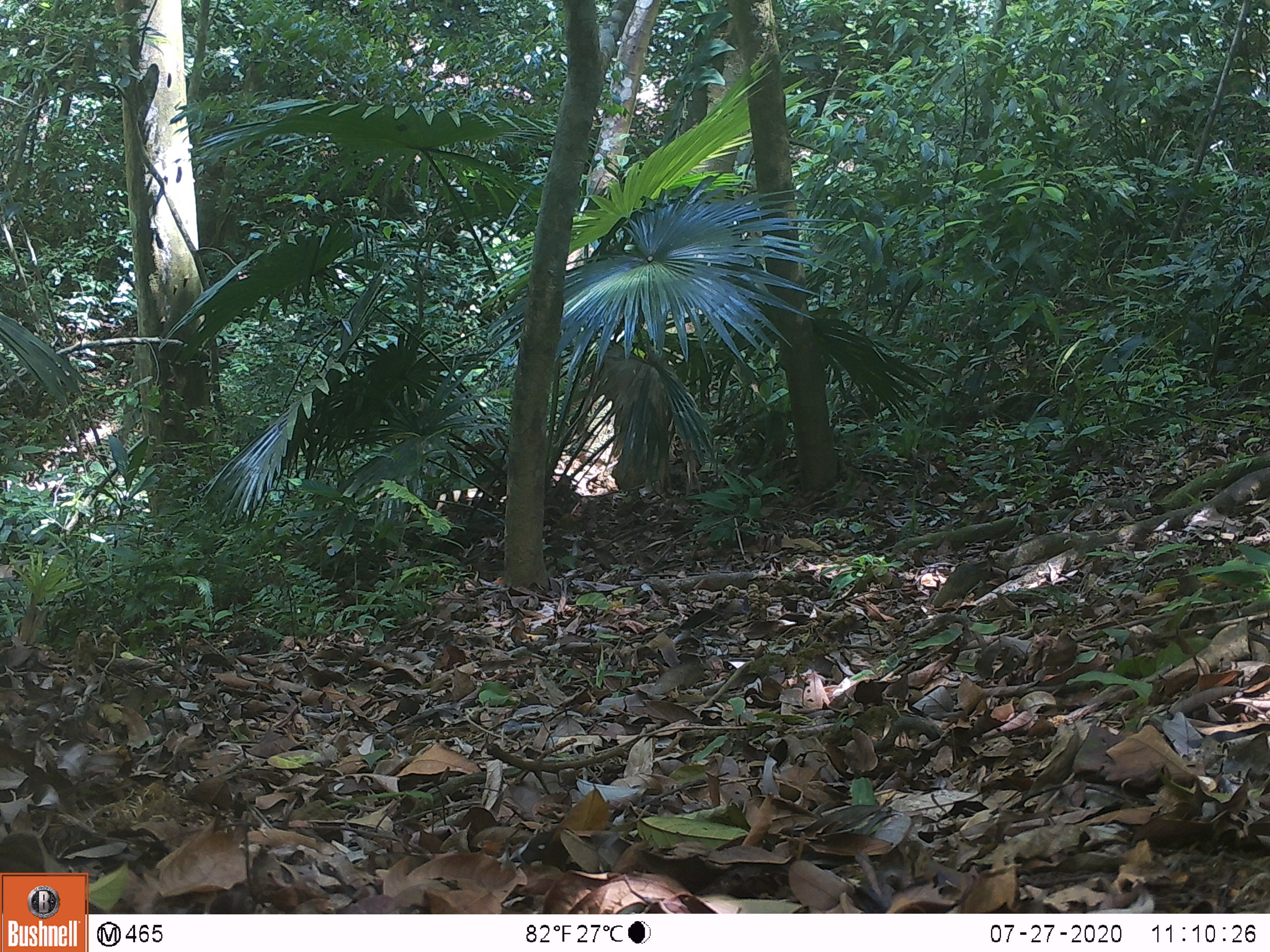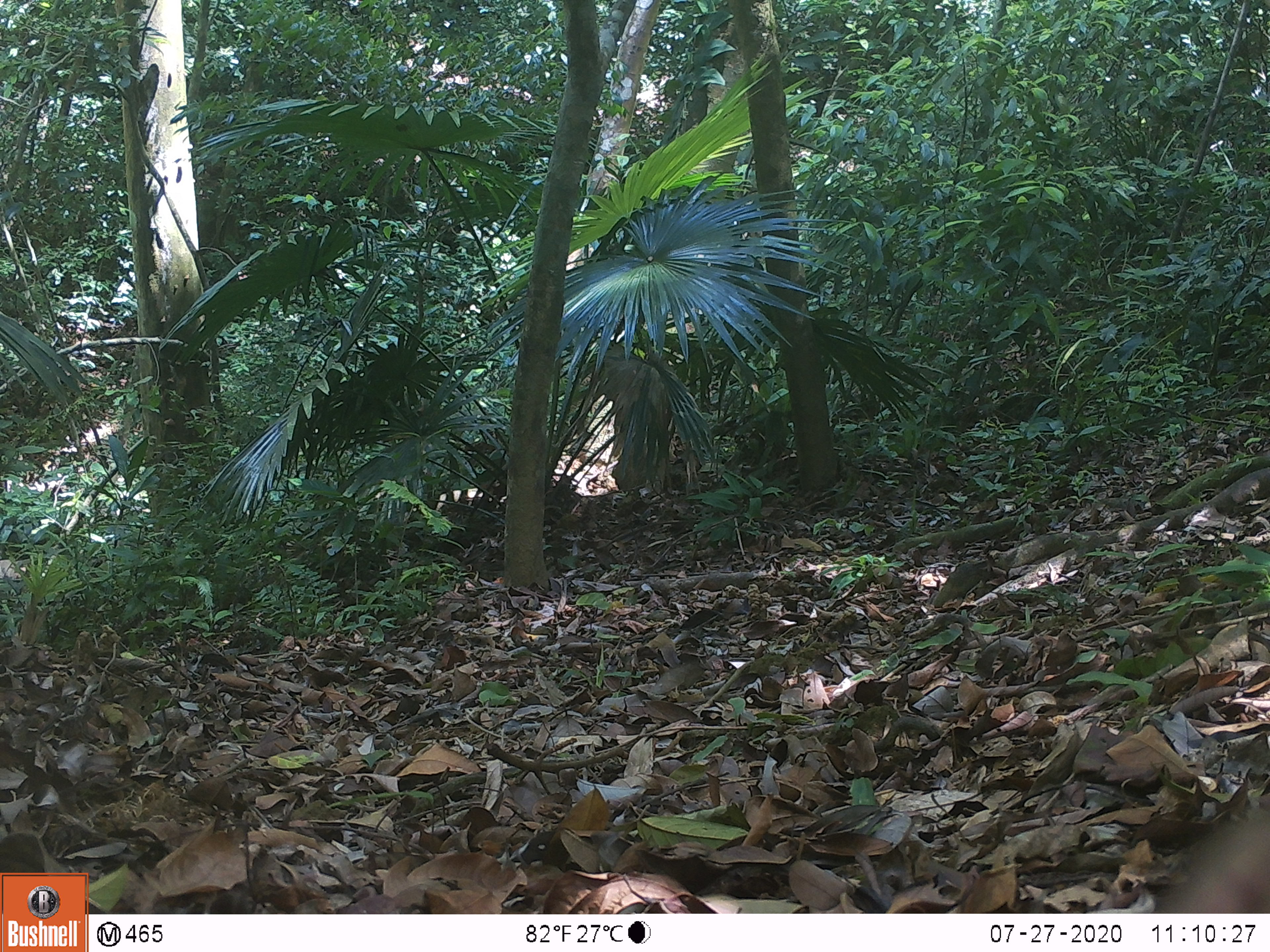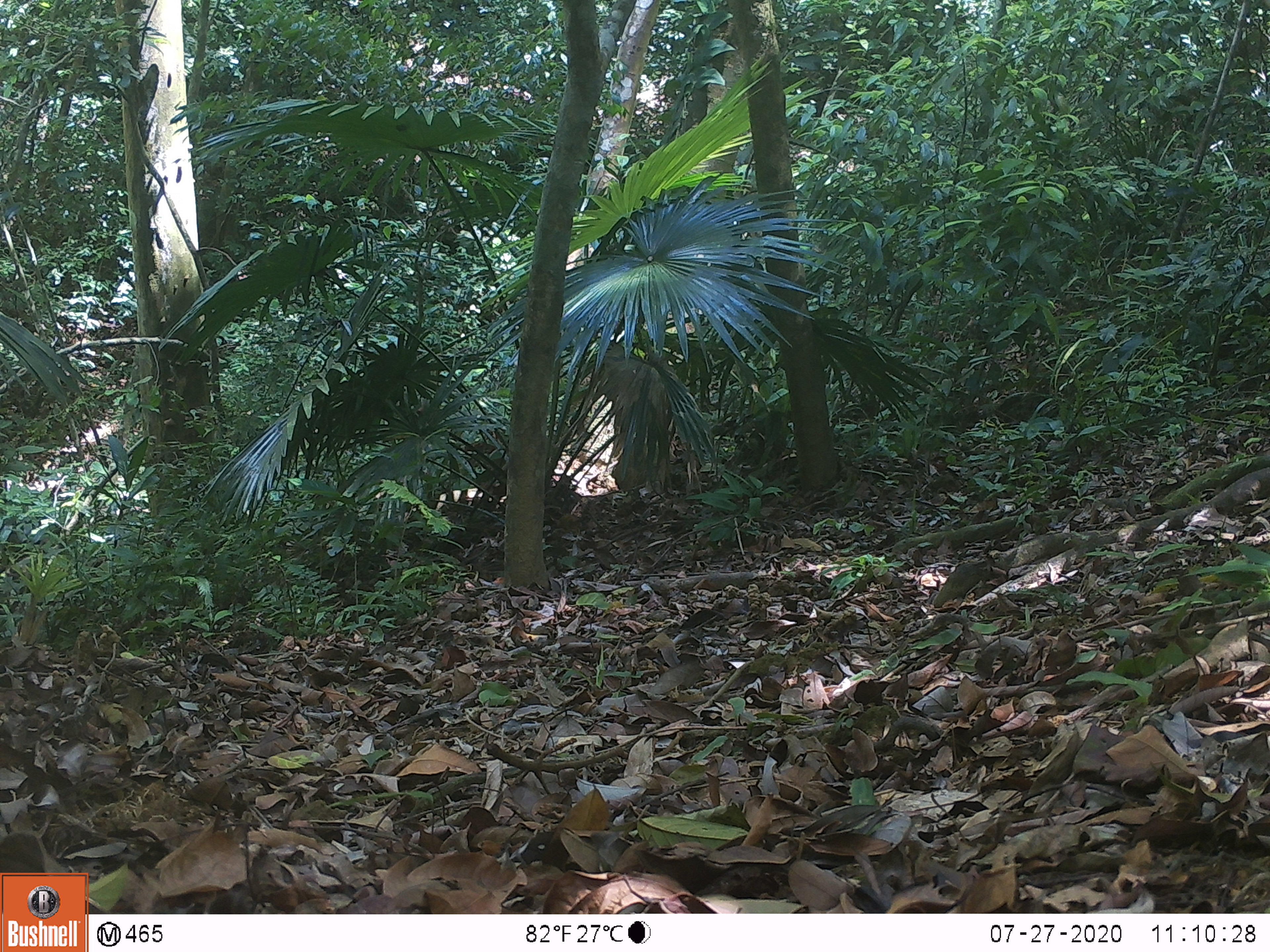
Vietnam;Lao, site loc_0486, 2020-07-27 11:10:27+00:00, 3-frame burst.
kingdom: Animalia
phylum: Chordata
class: Mammalia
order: Primates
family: Cercopithecidae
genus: Macaca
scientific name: Macaca nemestrina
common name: pig-tailed macaque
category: pig tailed macaque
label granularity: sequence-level